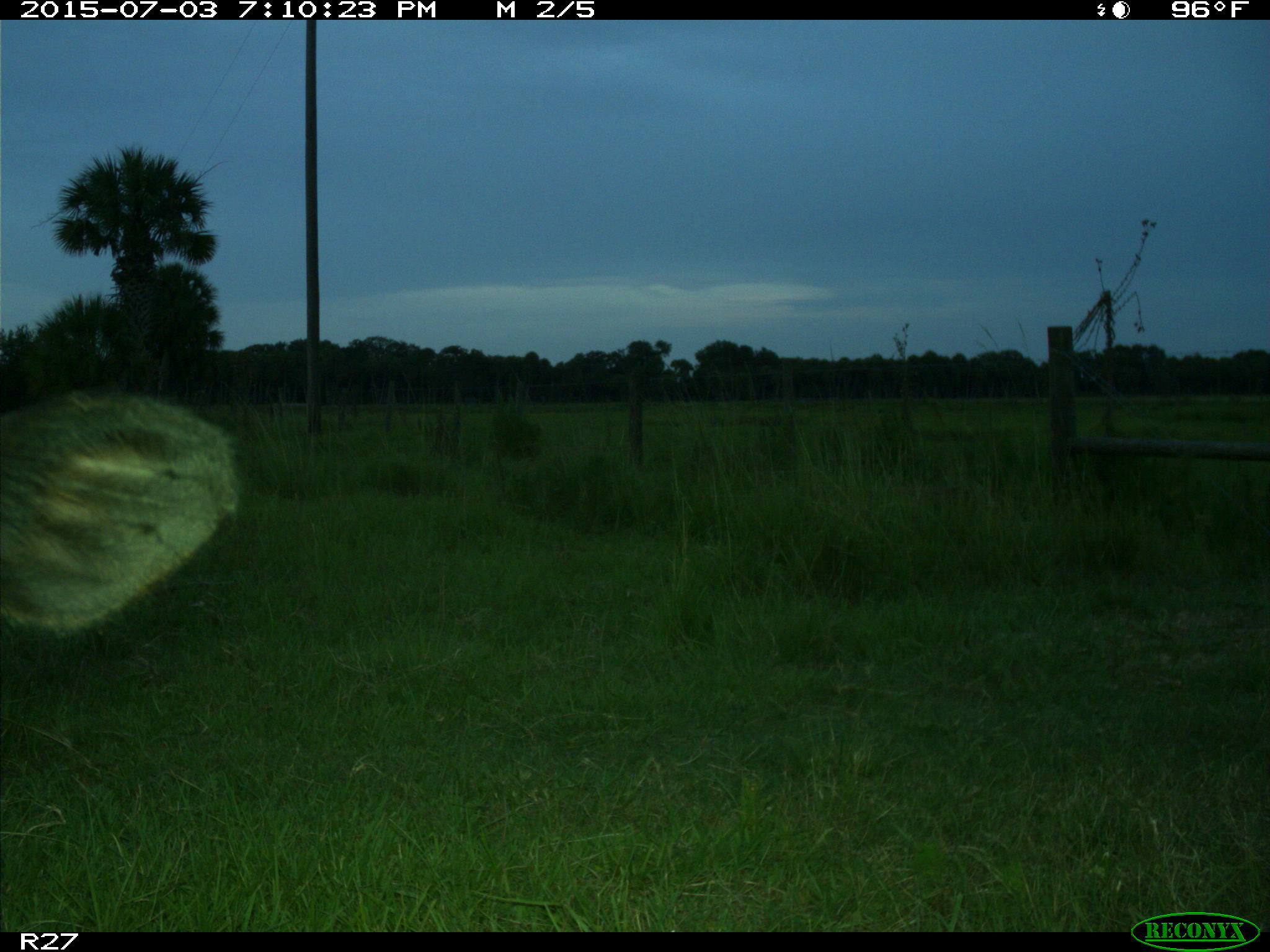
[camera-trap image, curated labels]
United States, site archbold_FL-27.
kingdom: Animalia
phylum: Chordata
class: Mammalia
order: Artiodactyla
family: Bovidae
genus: Bos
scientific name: Bos taurus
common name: domestic cow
Bos taurus (domestic cow).